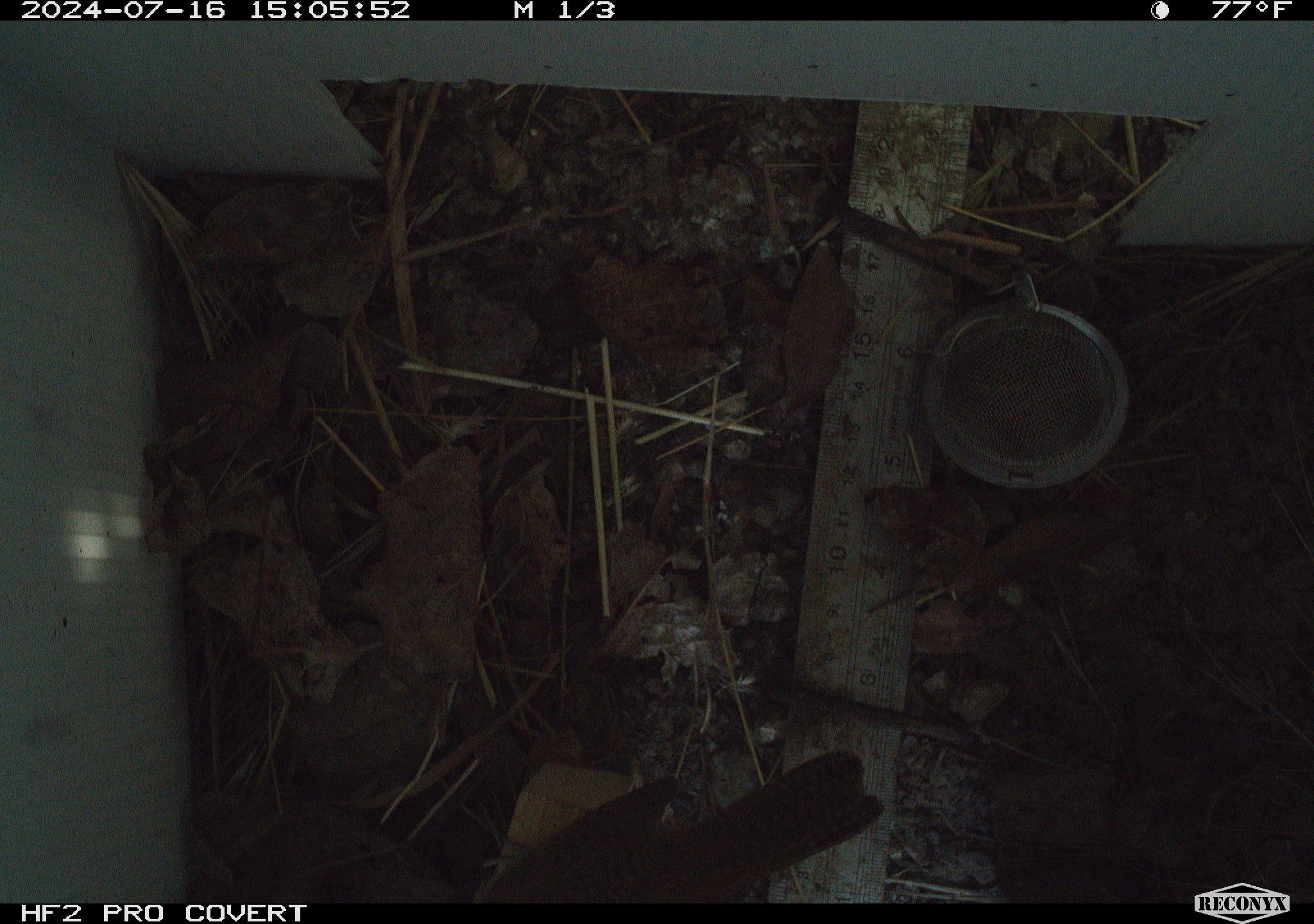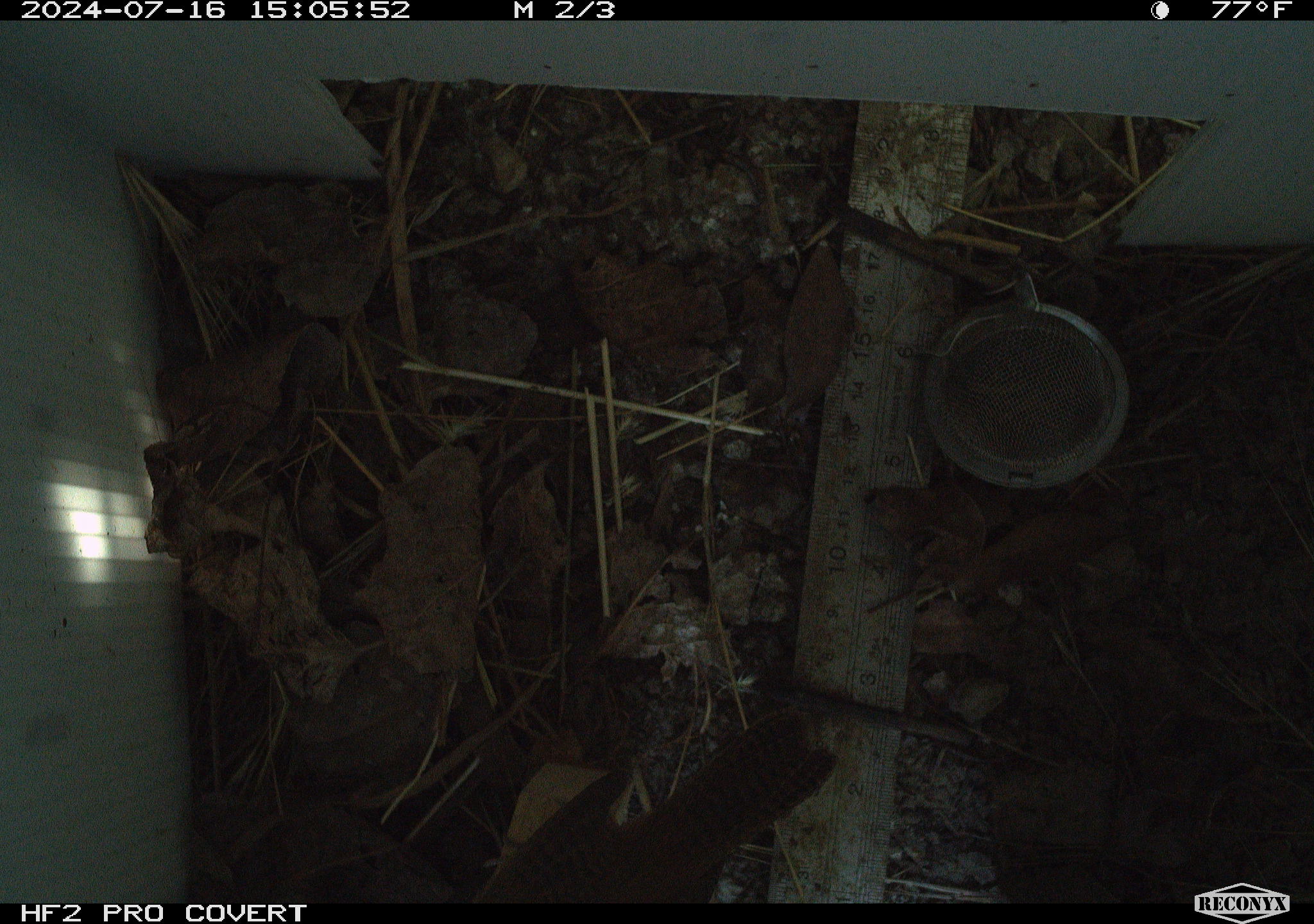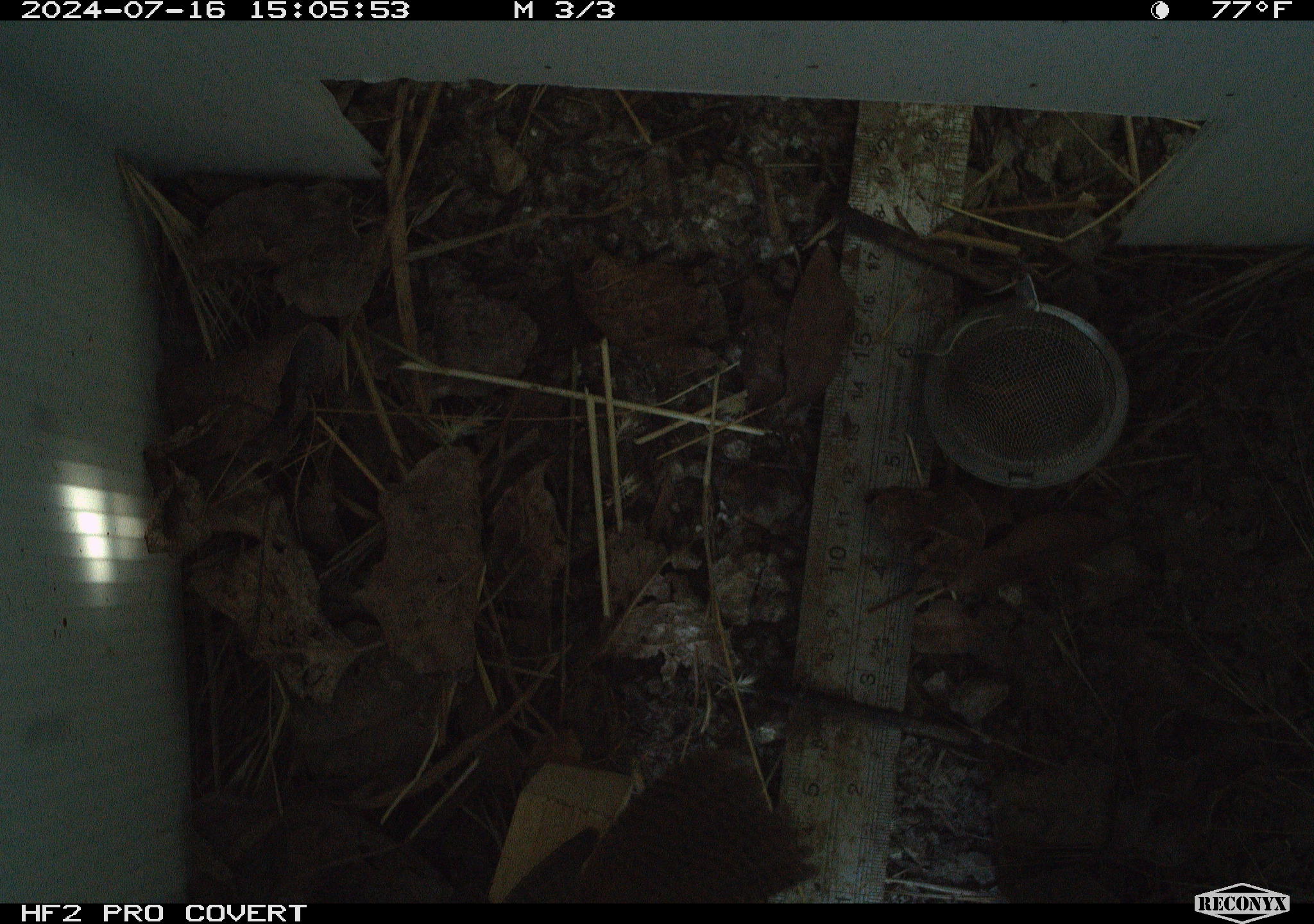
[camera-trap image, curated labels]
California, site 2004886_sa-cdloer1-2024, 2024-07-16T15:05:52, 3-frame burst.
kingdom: Animalia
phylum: Chordata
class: Aves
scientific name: Aves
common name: bird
Bird (Aves).